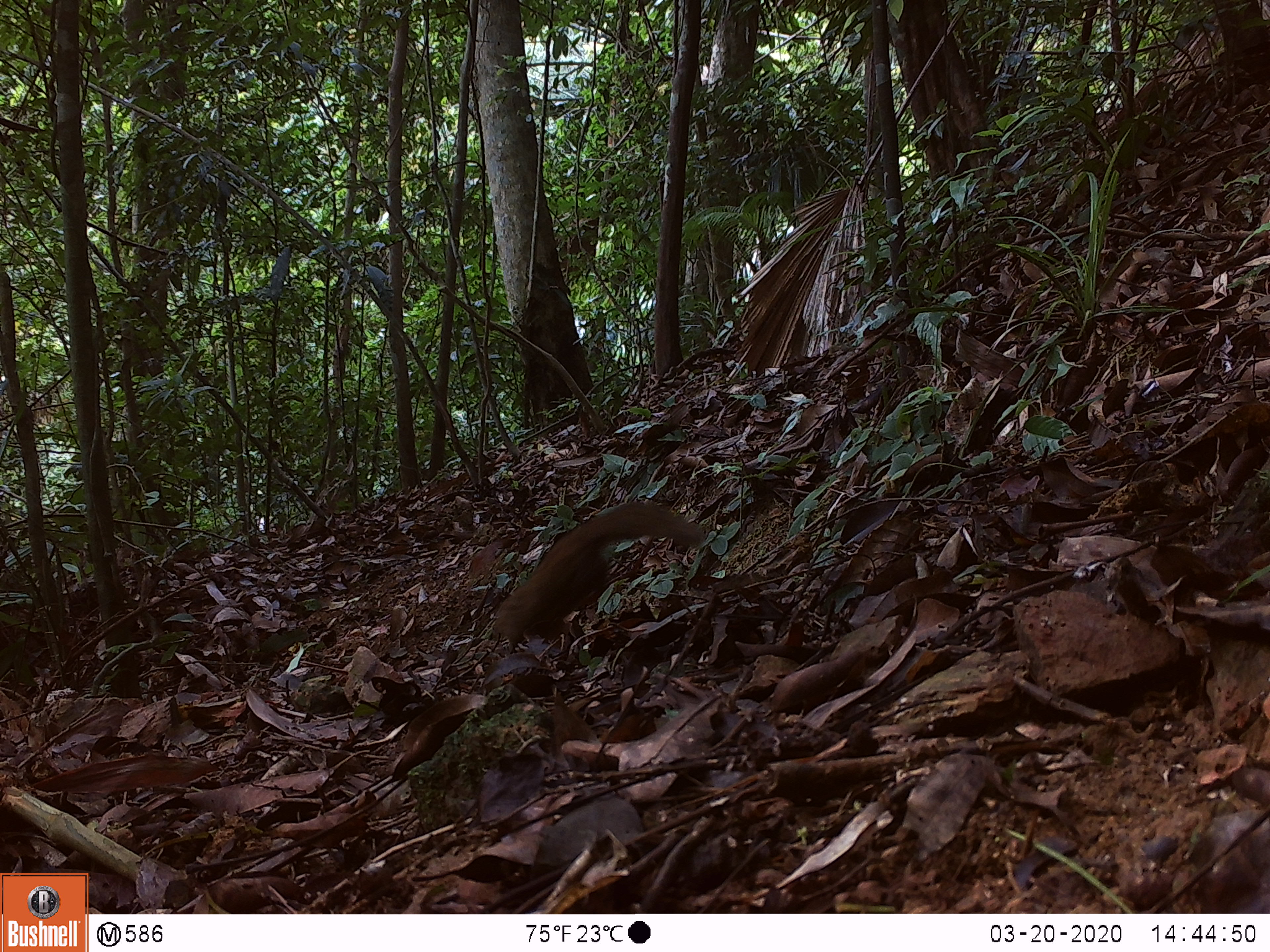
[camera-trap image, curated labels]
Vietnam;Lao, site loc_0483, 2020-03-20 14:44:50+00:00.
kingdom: Animalia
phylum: Chordata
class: Mammalia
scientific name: Mammalia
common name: mammal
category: unidentified small mammal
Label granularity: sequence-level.